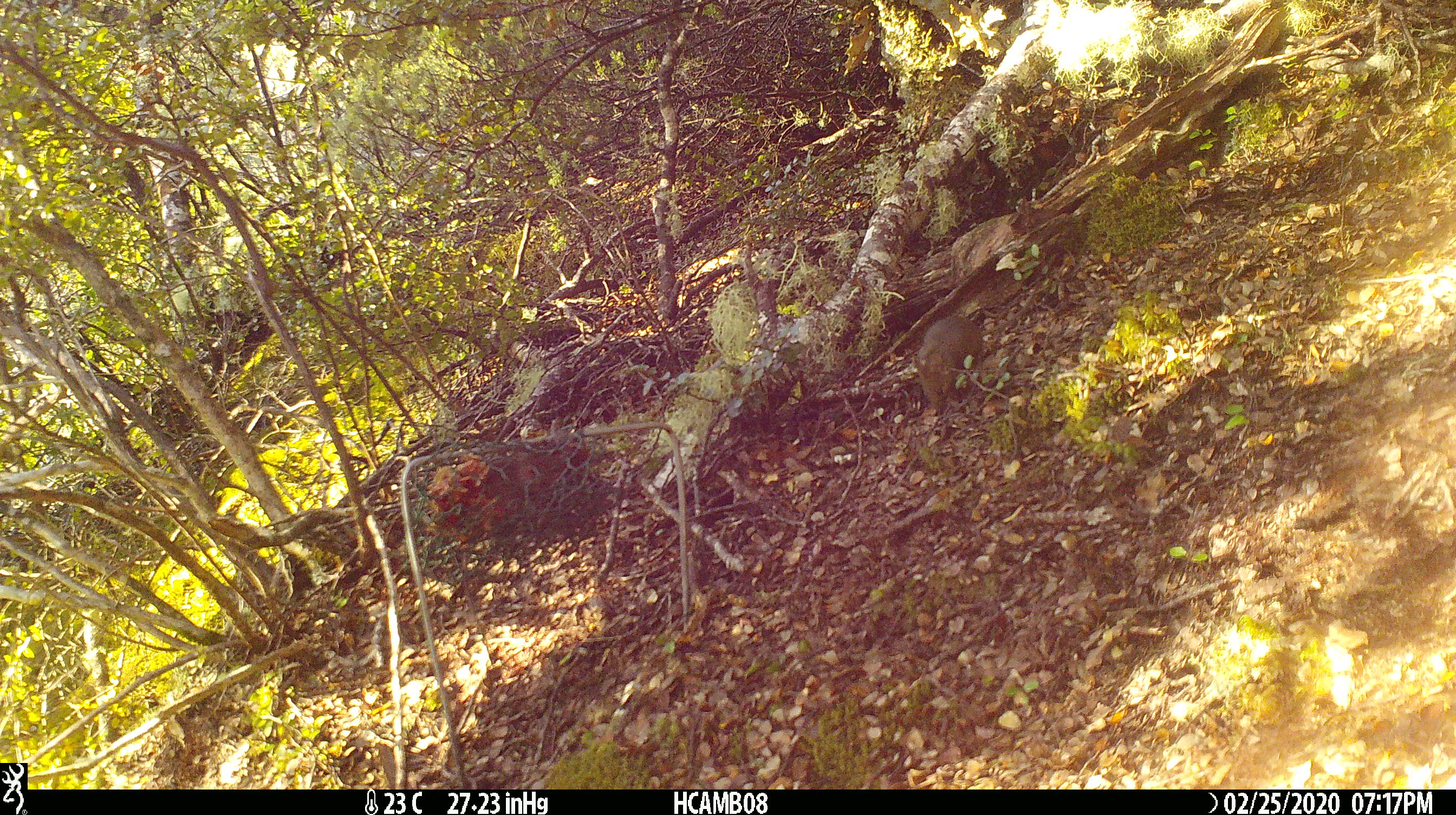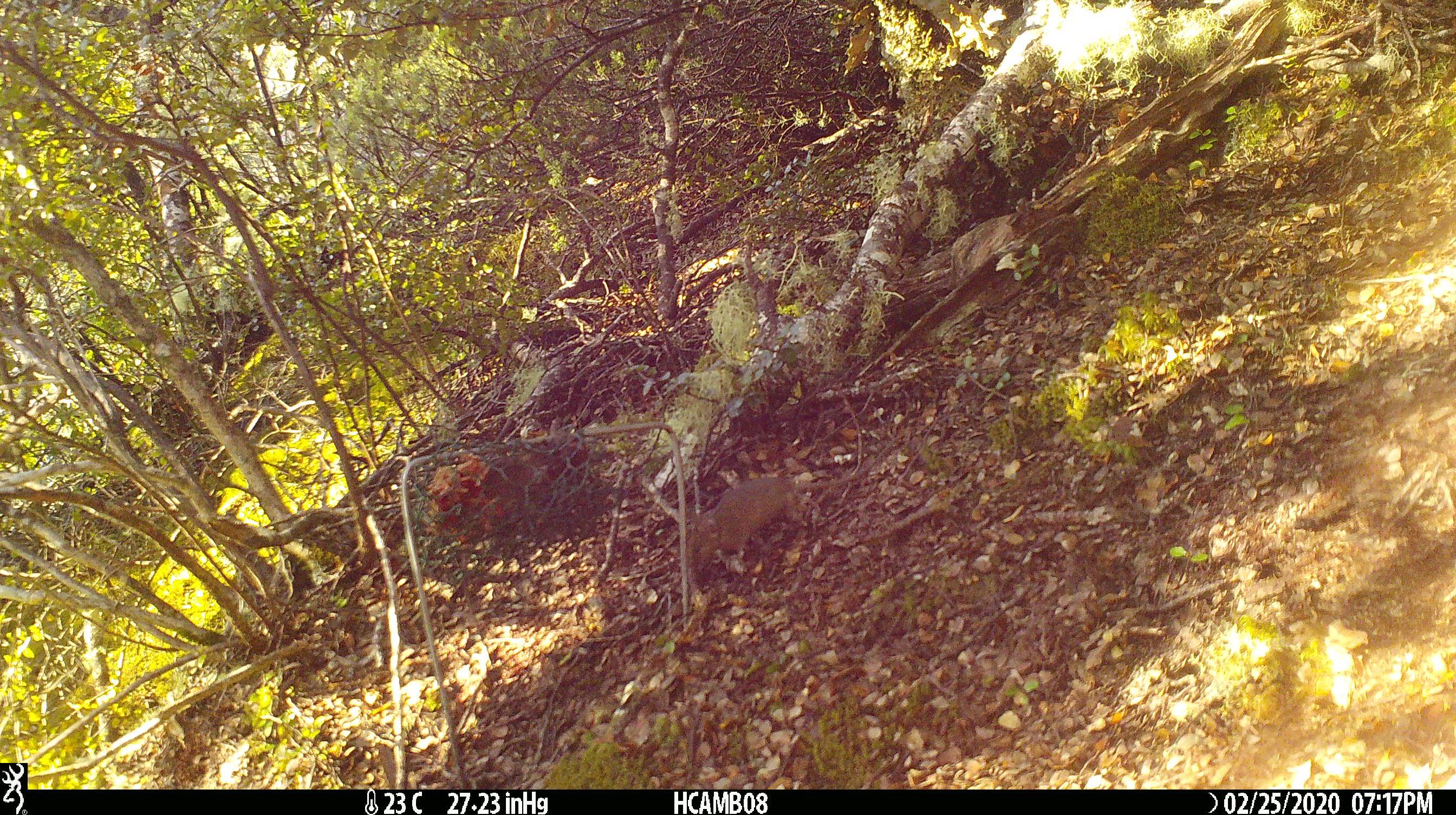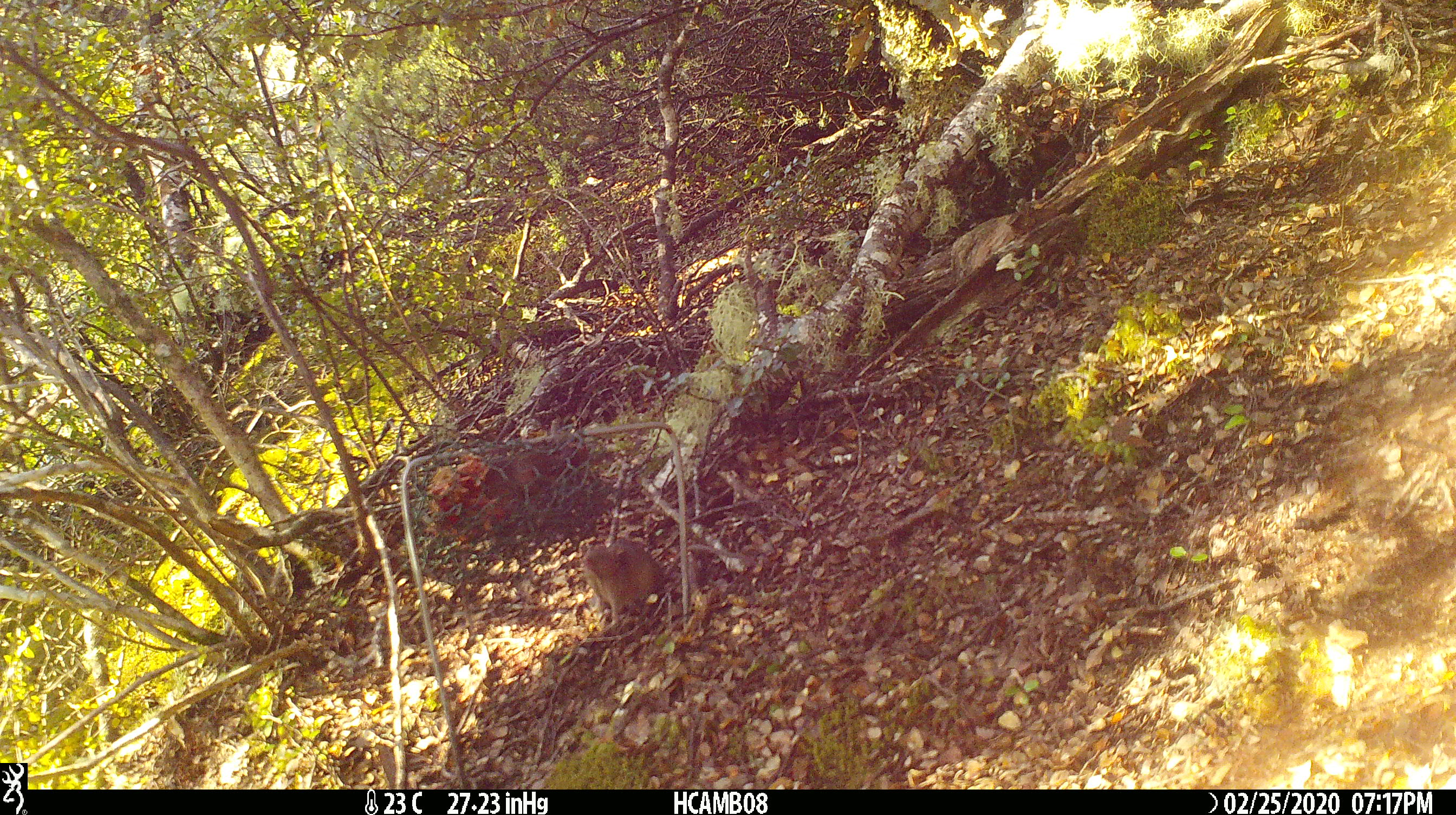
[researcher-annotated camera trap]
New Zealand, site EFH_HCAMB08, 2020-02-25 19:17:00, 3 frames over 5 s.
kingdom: Animalia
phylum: Chordata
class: Mammalia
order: Rodentia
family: Muridae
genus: Mus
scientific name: Mus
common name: mouse